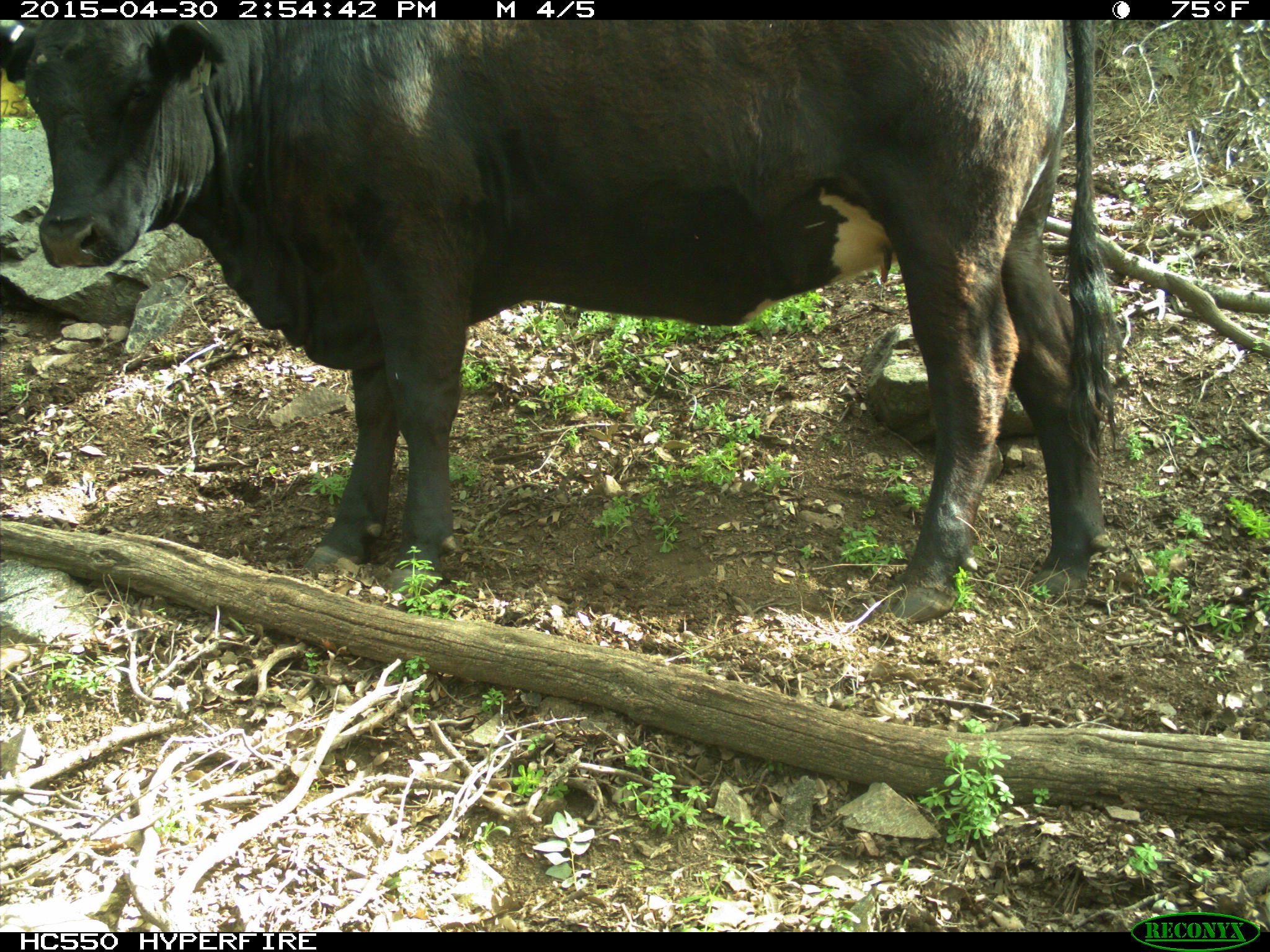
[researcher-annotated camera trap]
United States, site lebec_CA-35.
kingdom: Animalia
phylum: Chordata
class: Mammalia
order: Artiodactyla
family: Bovidae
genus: Bos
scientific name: Bos taurus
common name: domestic cow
Bos taurus (domestic cow).